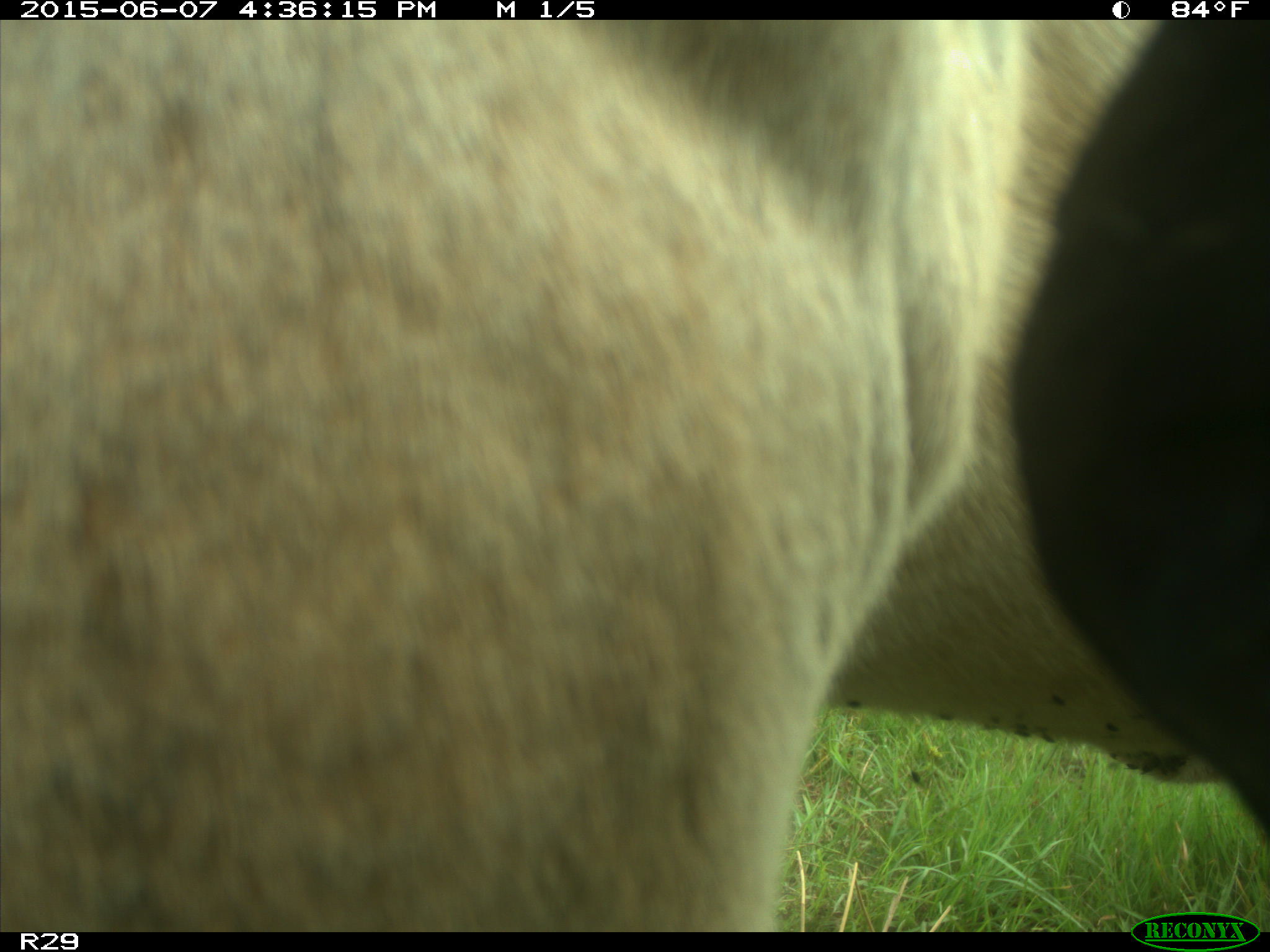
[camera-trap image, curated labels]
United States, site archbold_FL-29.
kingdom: Animalia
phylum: Chordata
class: Mammalia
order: Artiodactyla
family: Bovidae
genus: Bos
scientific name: Bos taurus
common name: domestic cow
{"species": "Bos taurus (domestic cow)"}